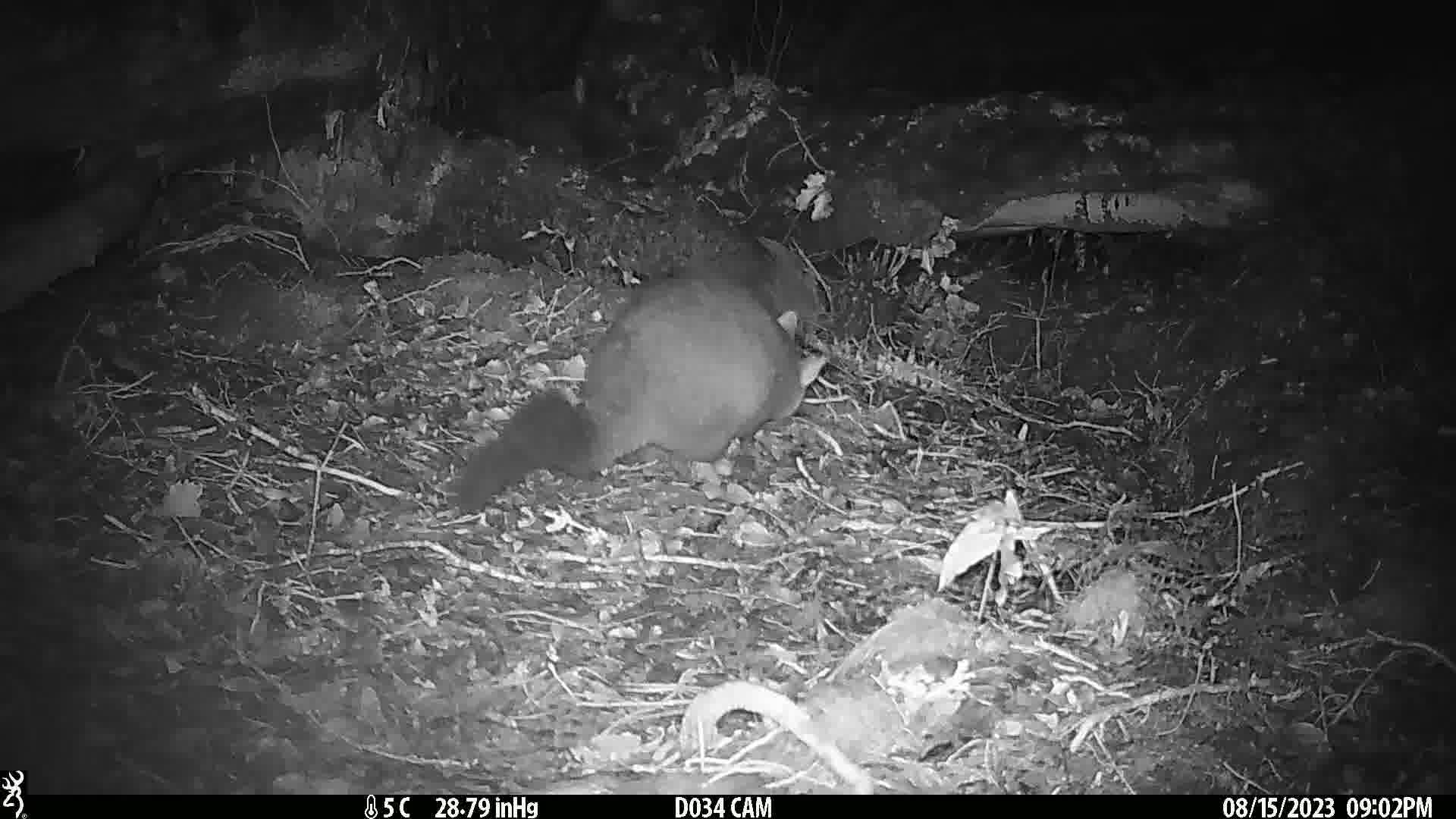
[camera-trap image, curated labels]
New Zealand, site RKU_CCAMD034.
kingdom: Animalia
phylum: Chordata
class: Mammalia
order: Diprotodontia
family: Phalangeridae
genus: Trichosurus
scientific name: Trichosurus vulpecula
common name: common brushtail possum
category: possum